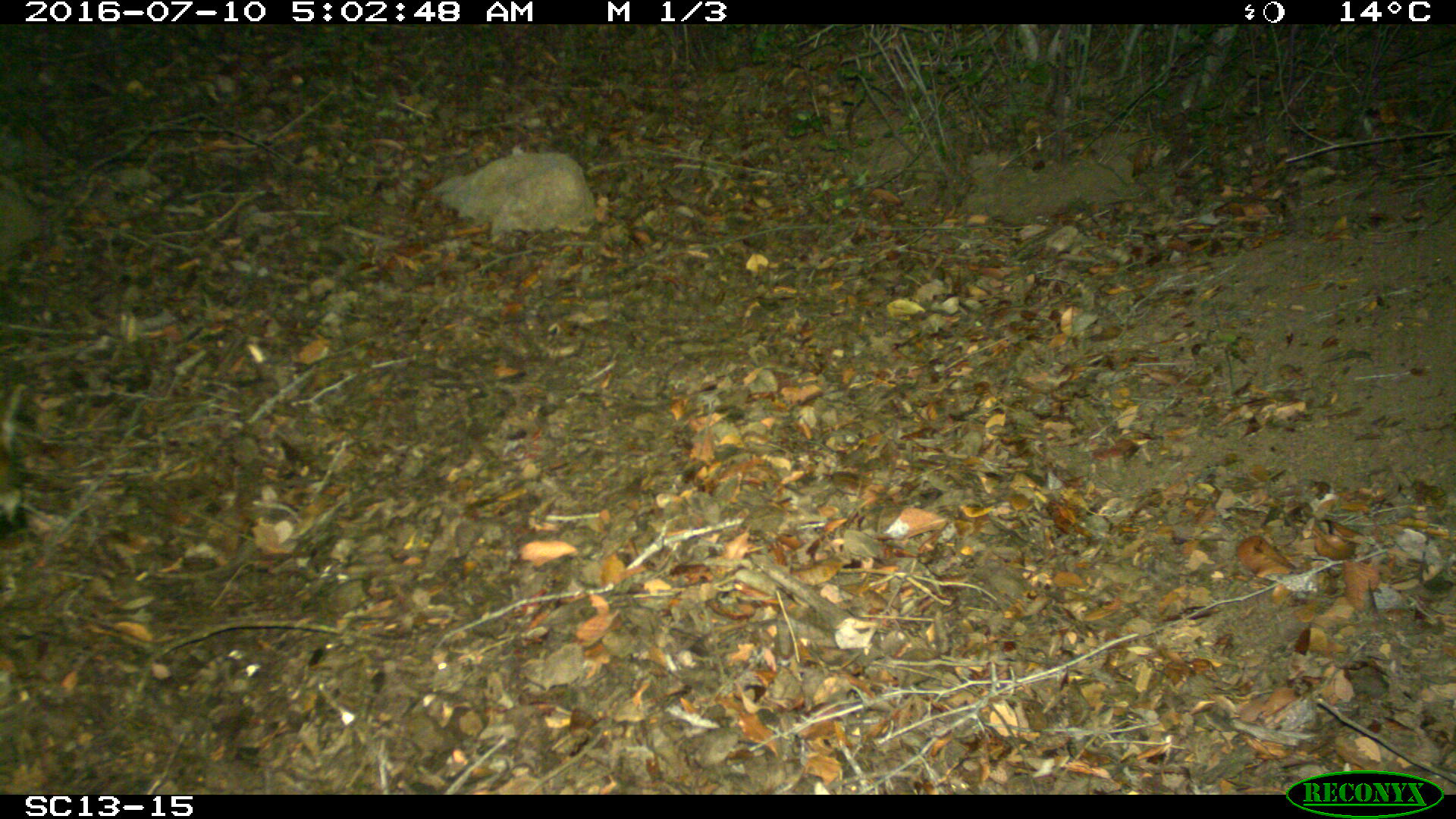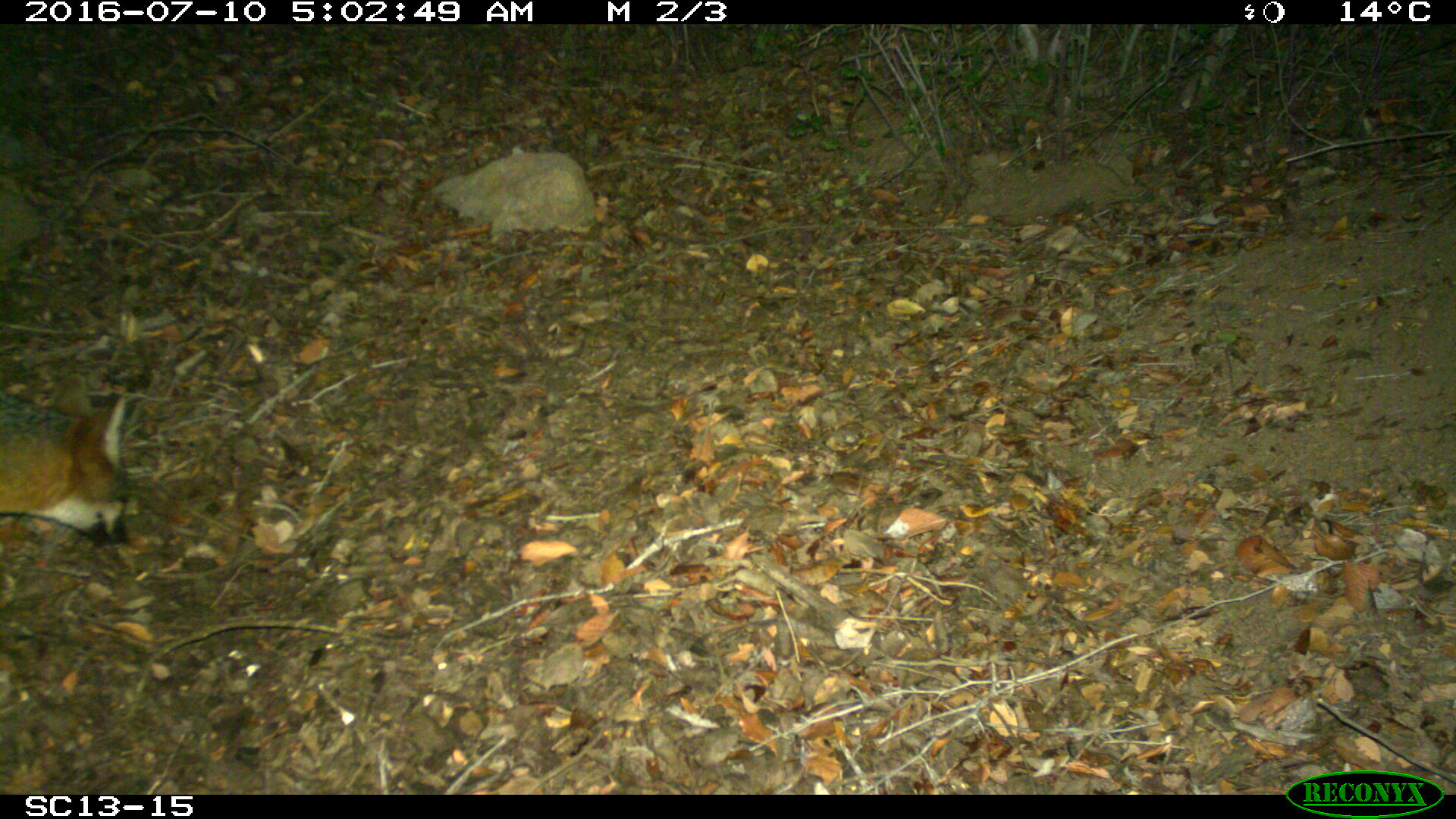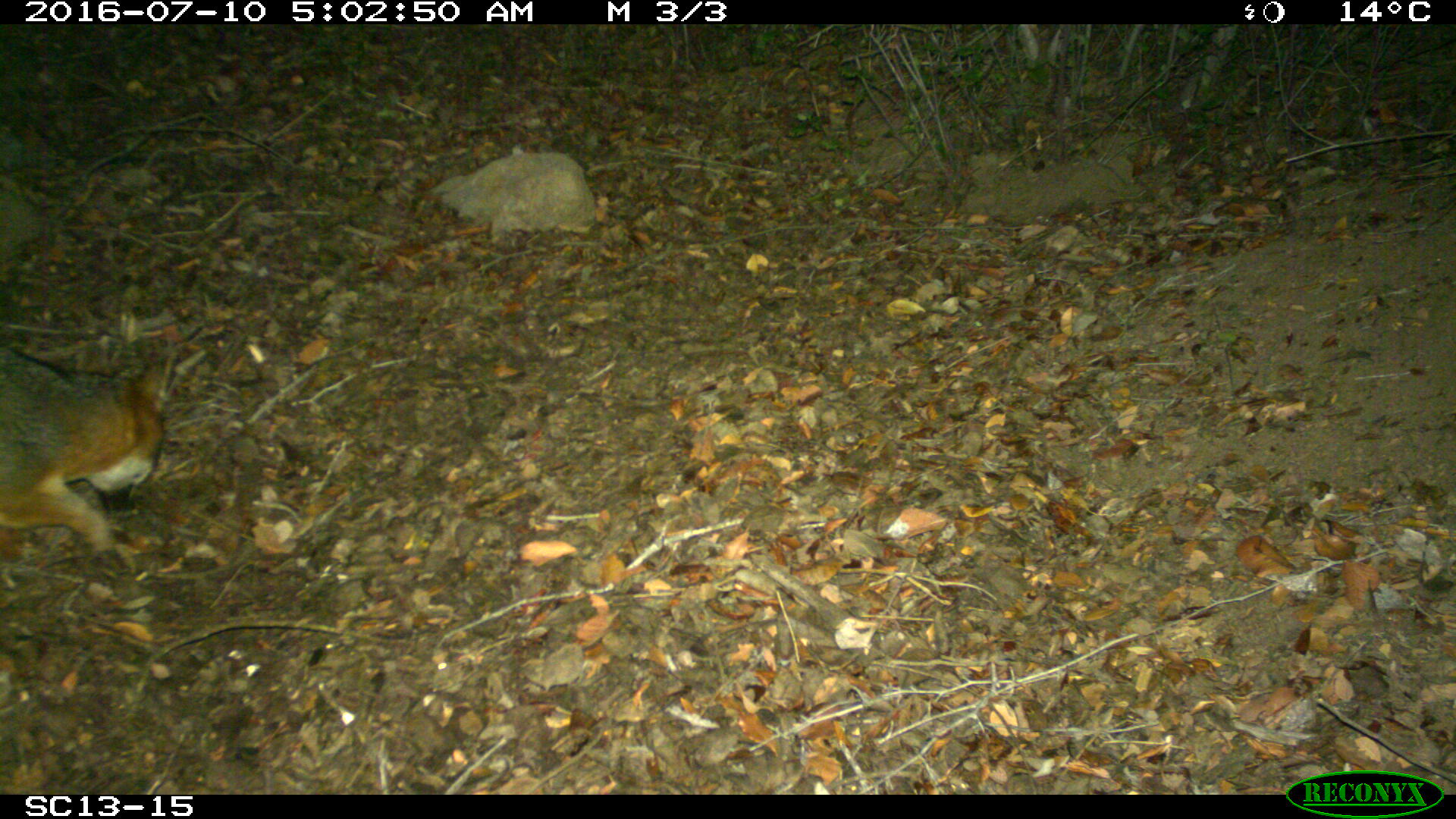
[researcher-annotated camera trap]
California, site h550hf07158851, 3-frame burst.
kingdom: Animalia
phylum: Chordata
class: Mammalia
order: Carnivora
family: Canidae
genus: Urocyon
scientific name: Urocyon littoralis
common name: island fox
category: fox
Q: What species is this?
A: Fox (island fox) (Urocyon littoralis).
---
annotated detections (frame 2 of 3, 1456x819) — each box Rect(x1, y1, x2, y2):
fox: Rect(0, 389, 134, 548)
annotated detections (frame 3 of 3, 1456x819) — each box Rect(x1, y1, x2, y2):
fox: Rect(0, 350, 180, 564)